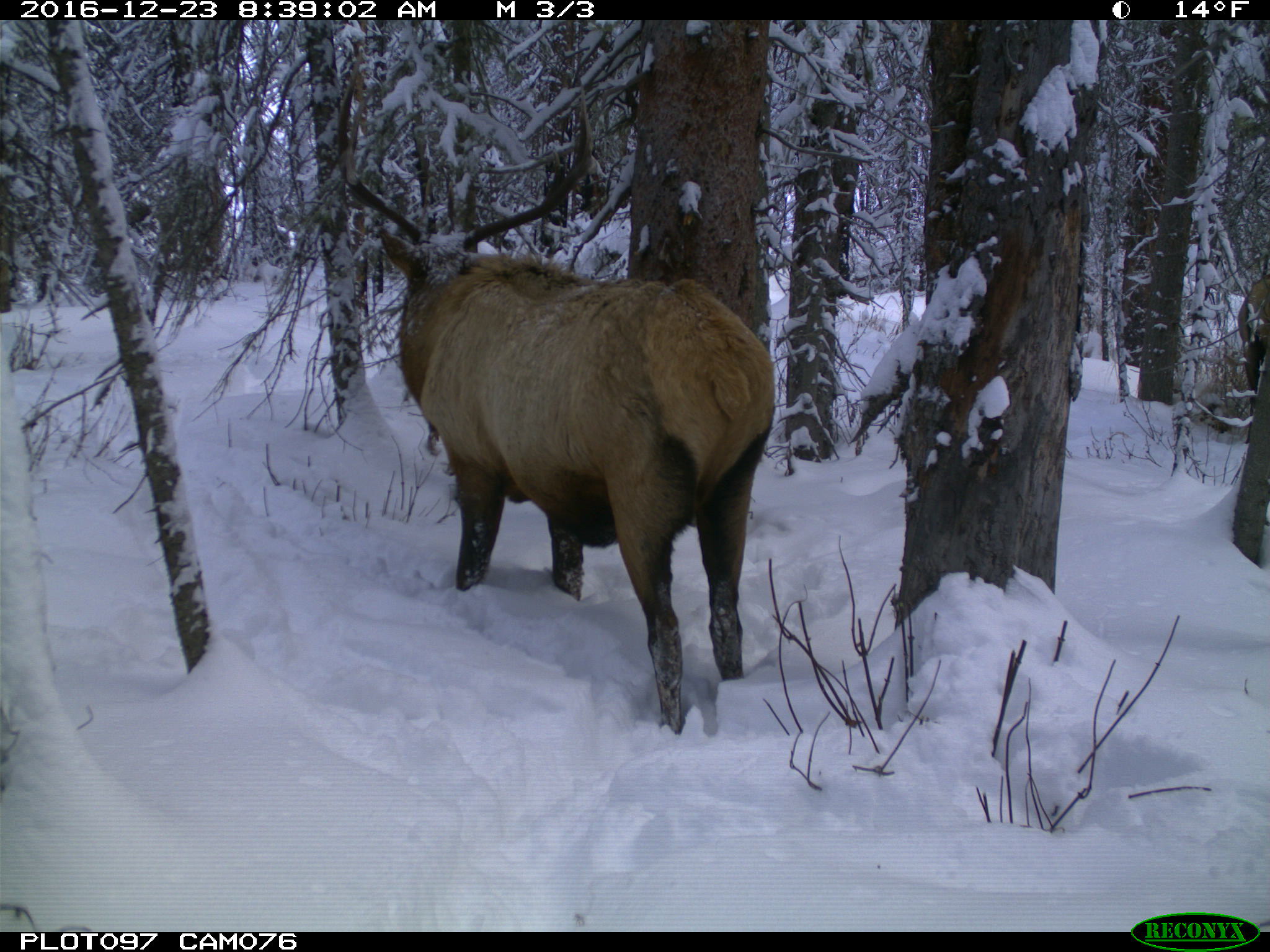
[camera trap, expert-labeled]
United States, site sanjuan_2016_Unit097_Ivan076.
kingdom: Animalia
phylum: Chordata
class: Mammalia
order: Artiodactyla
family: Cervidae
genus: Cervus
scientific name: Cervus elaphus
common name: red deer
Cervus elaphus (red deer).